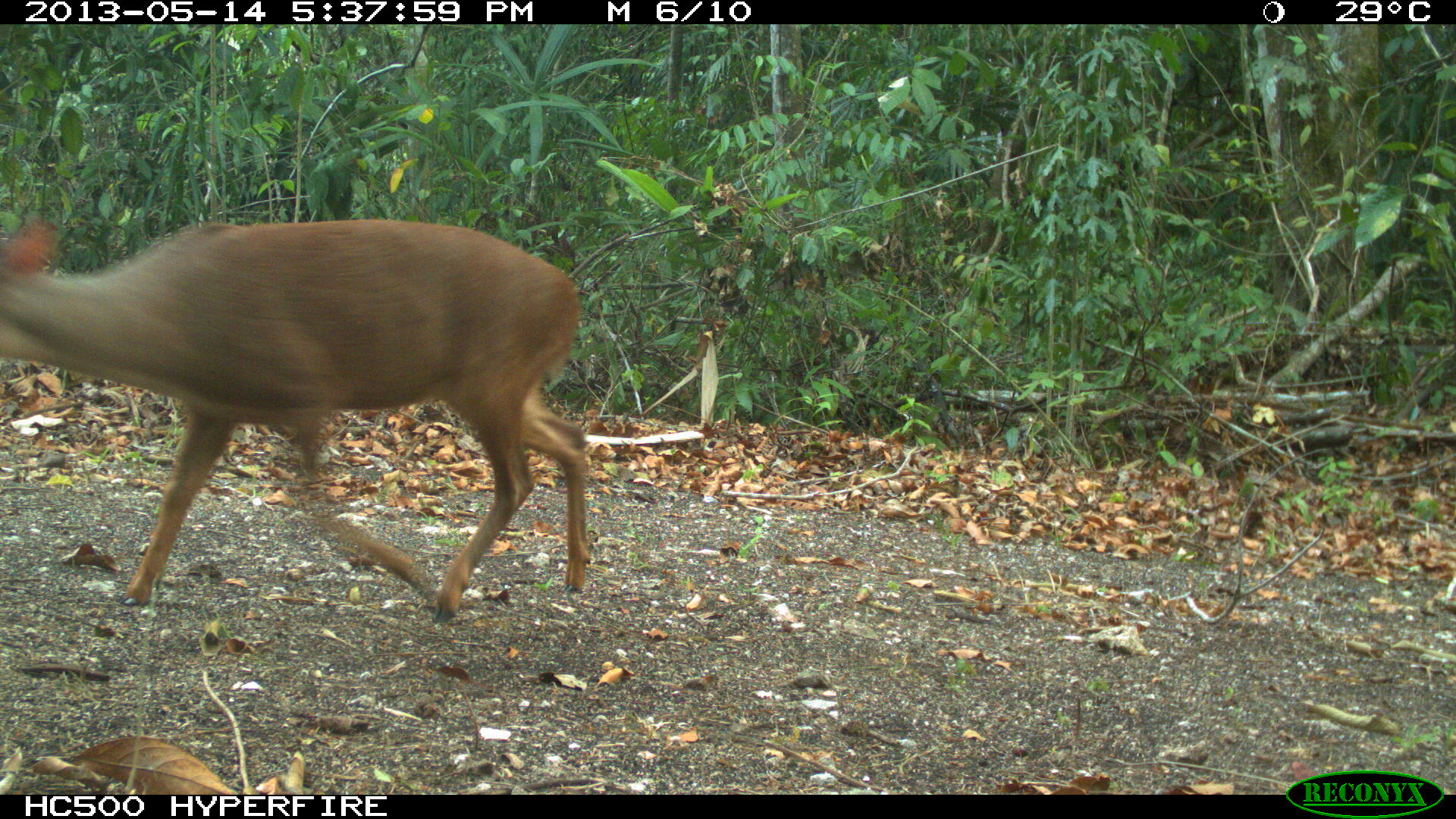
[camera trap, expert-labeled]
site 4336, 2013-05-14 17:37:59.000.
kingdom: Animalia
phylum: Chordata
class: Mammalia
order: Artiodactyla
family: Cervidae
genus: Mazama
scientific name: Mazama temama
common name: central american red brocket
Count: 1.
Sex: male.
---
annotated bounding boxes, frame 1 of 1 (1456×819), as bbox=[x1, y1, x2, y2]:
mazama temama: bbox=[0, 217, 590, 625]